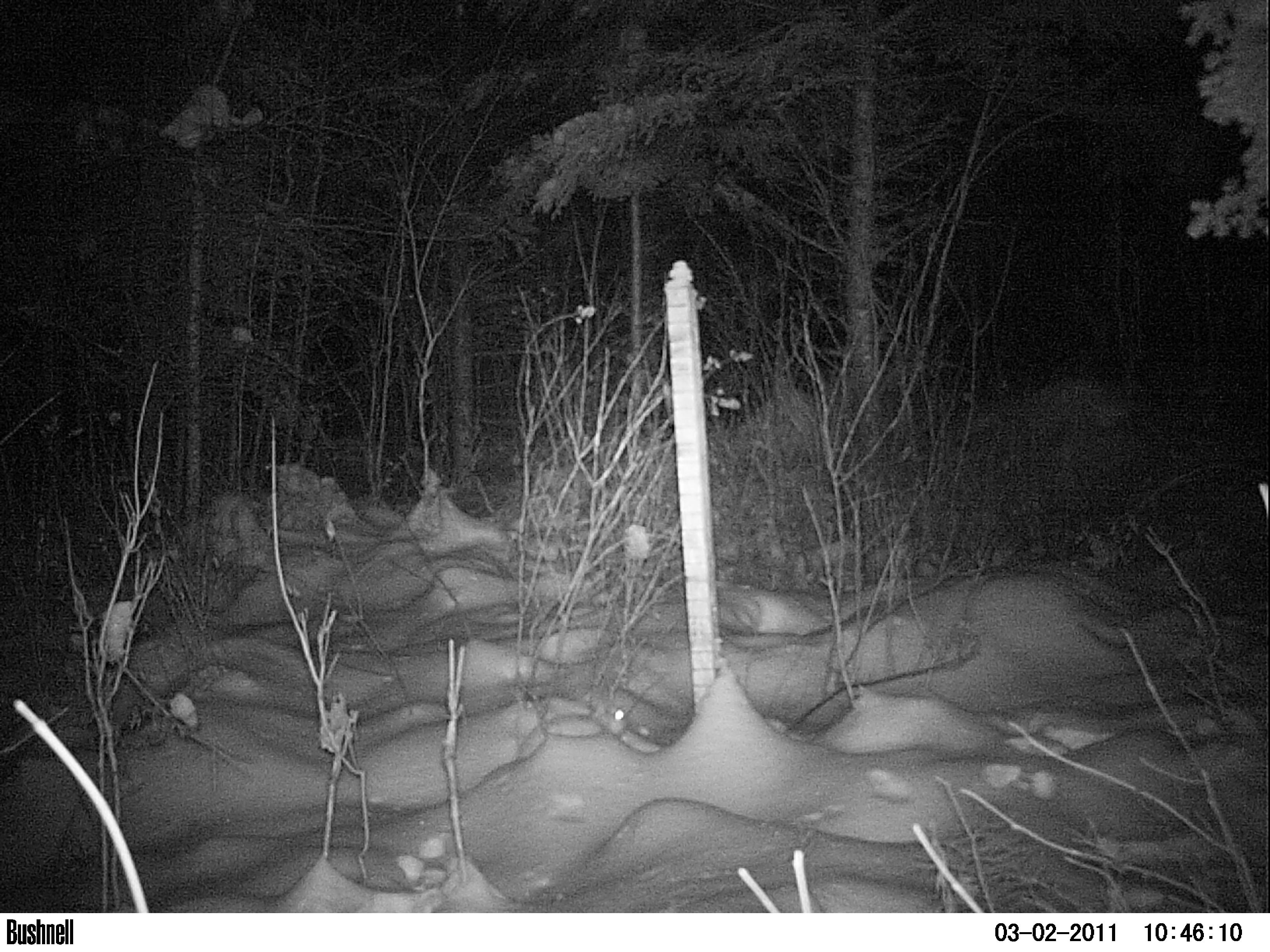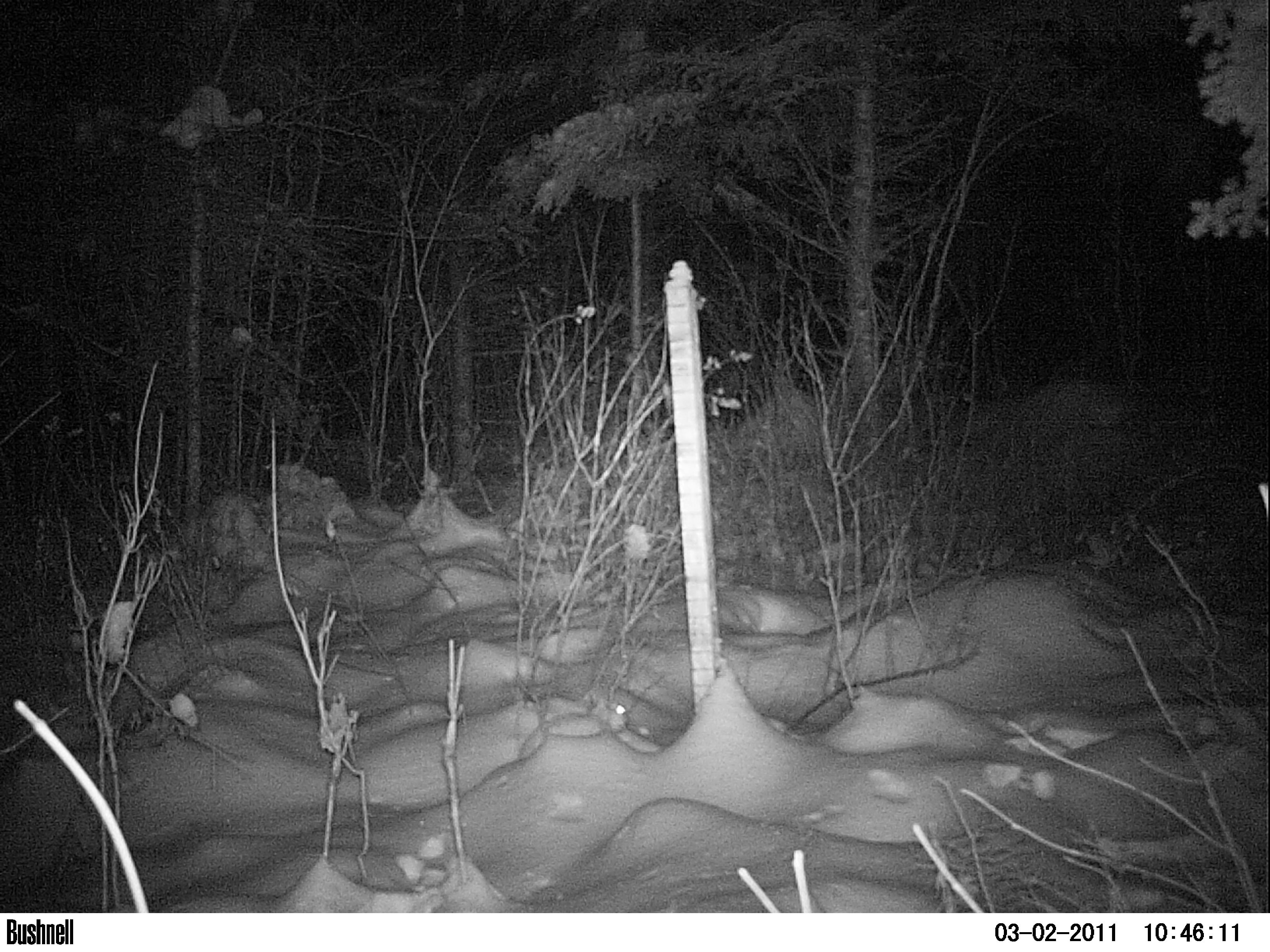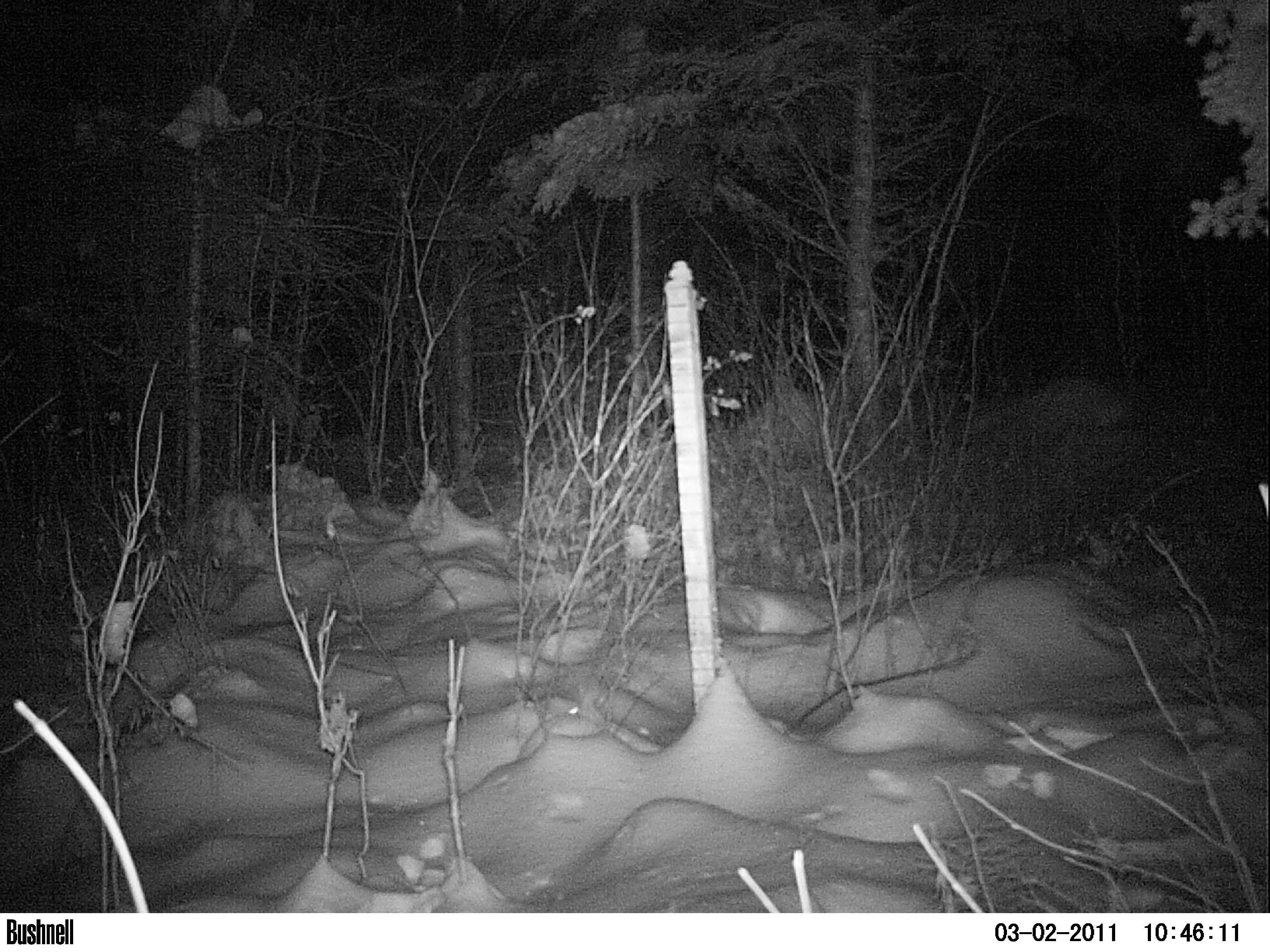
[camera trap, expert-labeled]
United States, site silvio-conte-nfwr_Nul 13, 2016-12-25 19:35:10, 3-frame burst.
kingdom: Animalia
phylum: Chordata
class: Mammalia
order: Lagomorpha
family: Leporidae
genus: Lepus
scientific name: Lepus americanus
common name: snowshoe hare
Snowshoe hare (Lepus americanus).